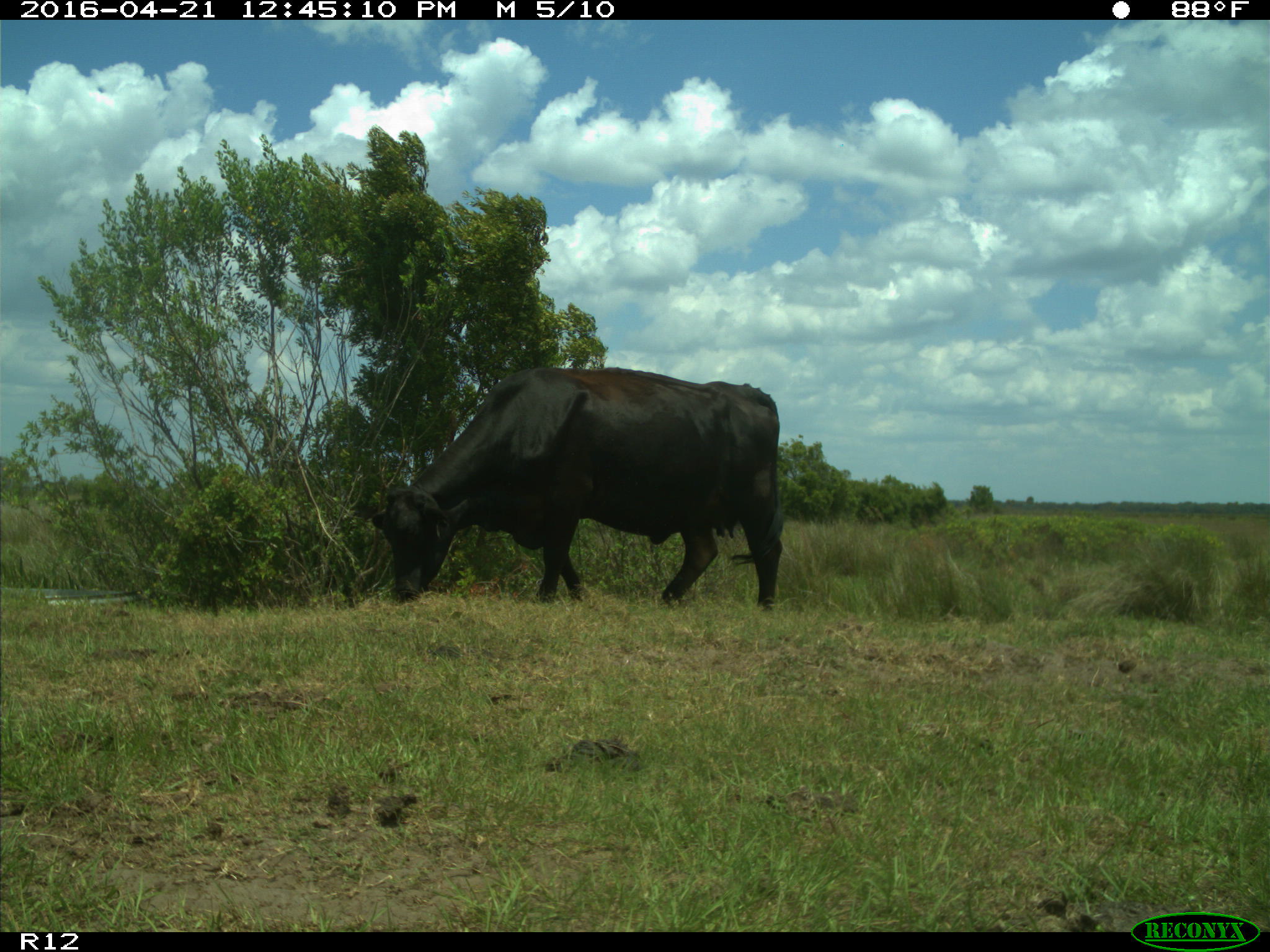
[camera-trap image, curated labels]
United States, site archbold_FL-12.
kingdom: Animalia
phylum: Chordata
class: Mammalia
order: Artiodactyla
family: Bovidae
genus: Bos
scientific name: Bos taurus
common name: domestic cow